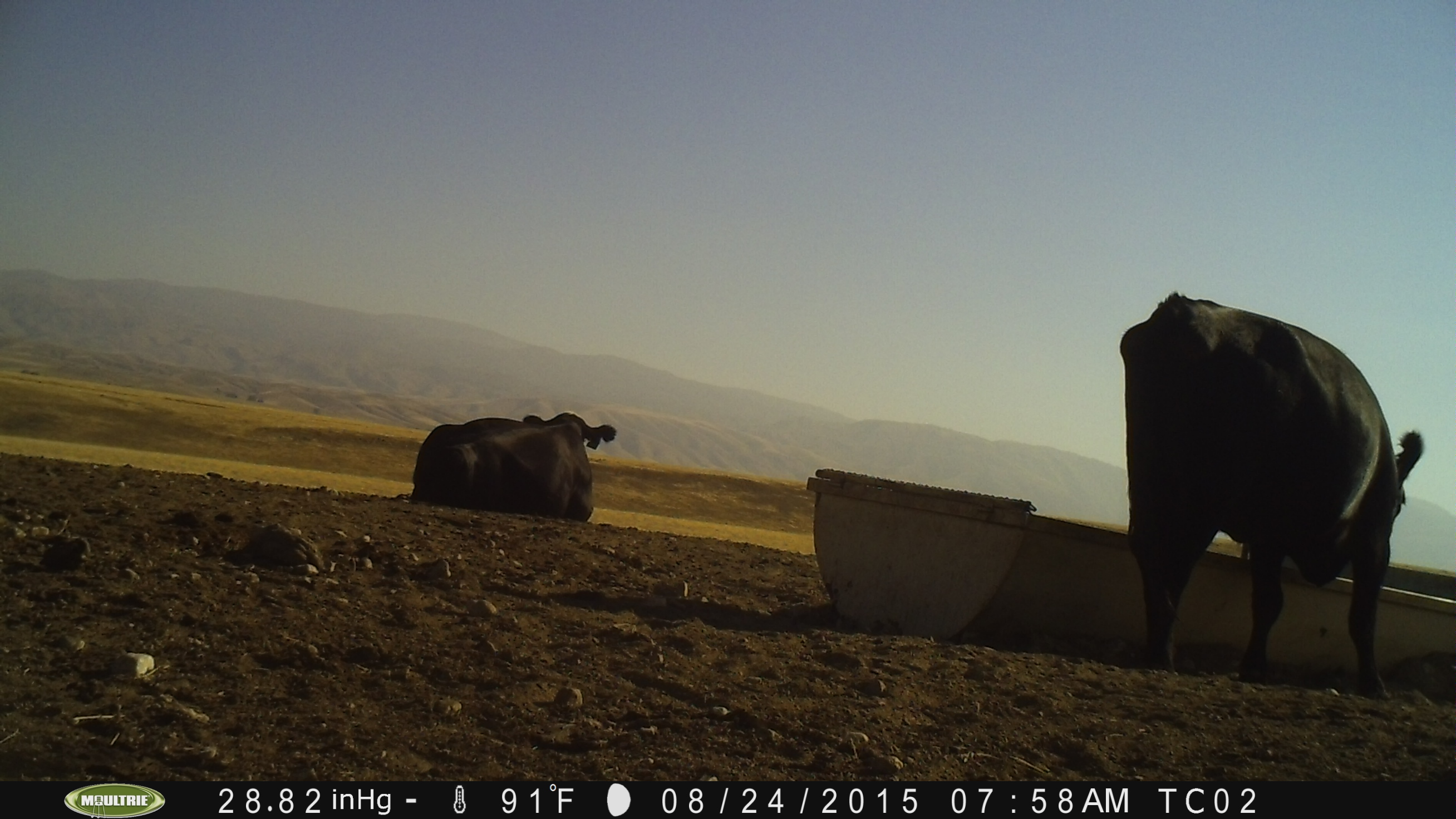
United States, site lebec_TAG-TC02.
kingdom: Animalia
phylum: Chordata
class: Mammalia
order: Artiodactyla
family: Bovidae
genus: Bos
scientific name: Bos taurus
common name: domestic cow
Bos taurus (domestic cow).